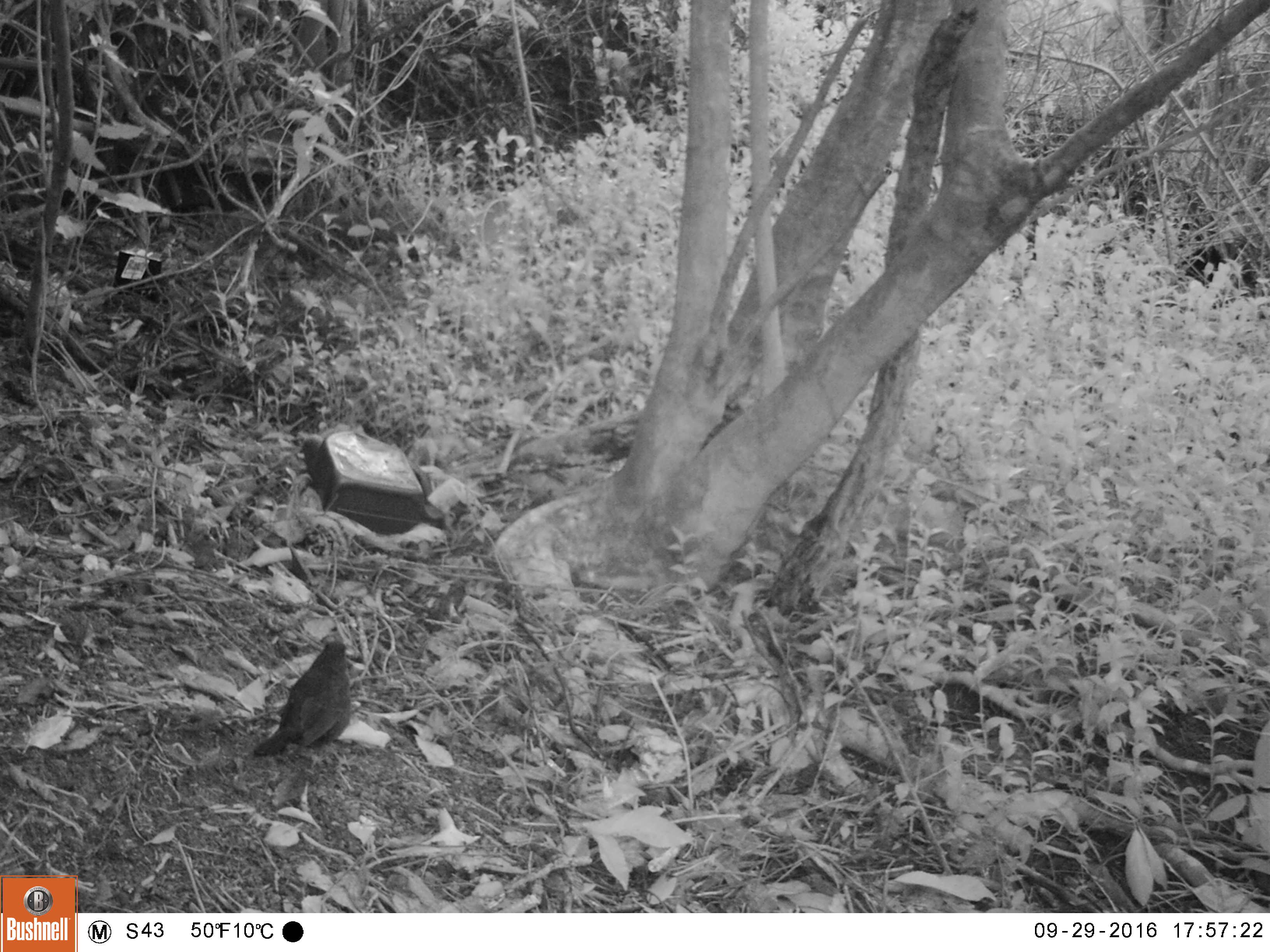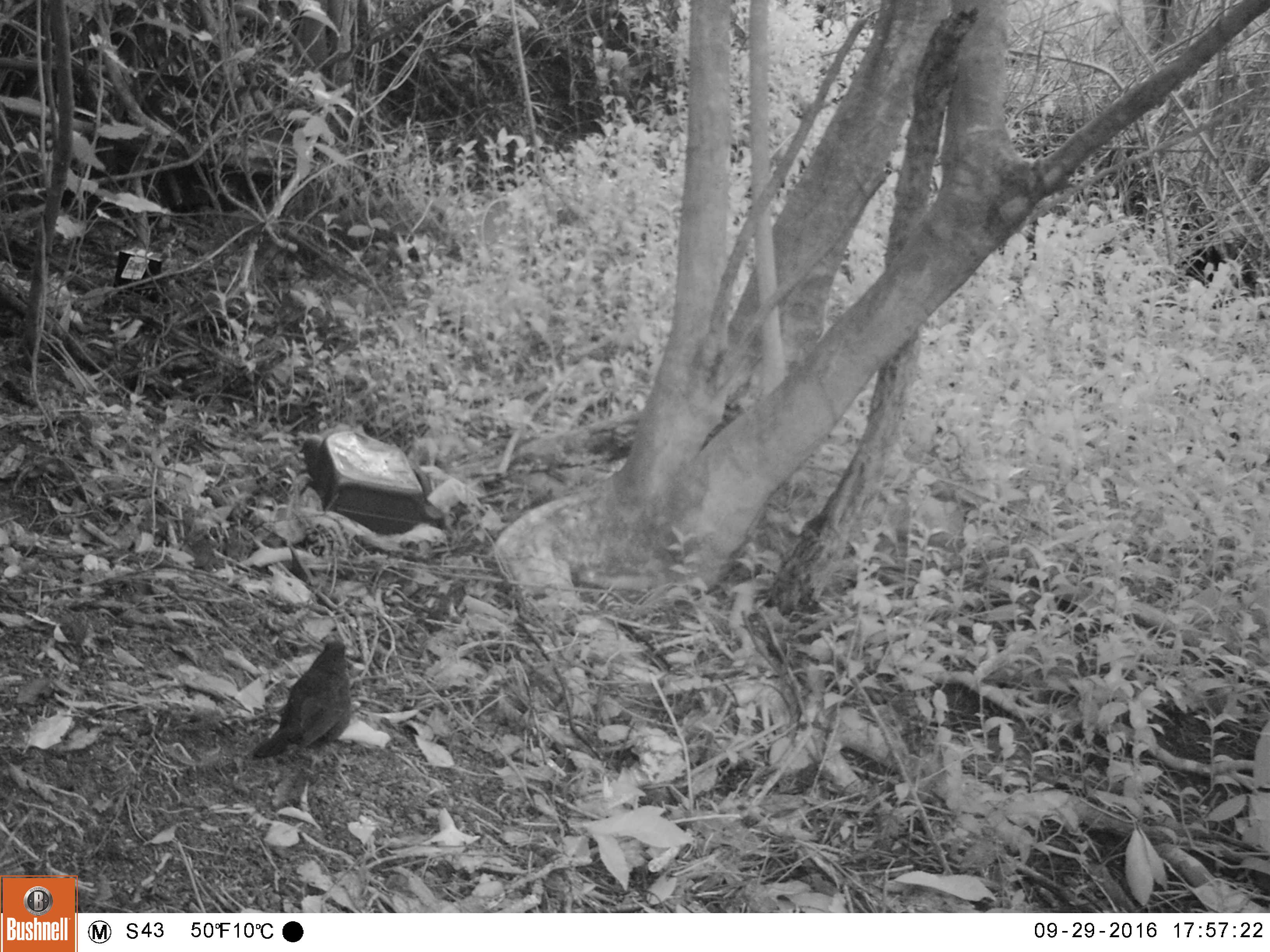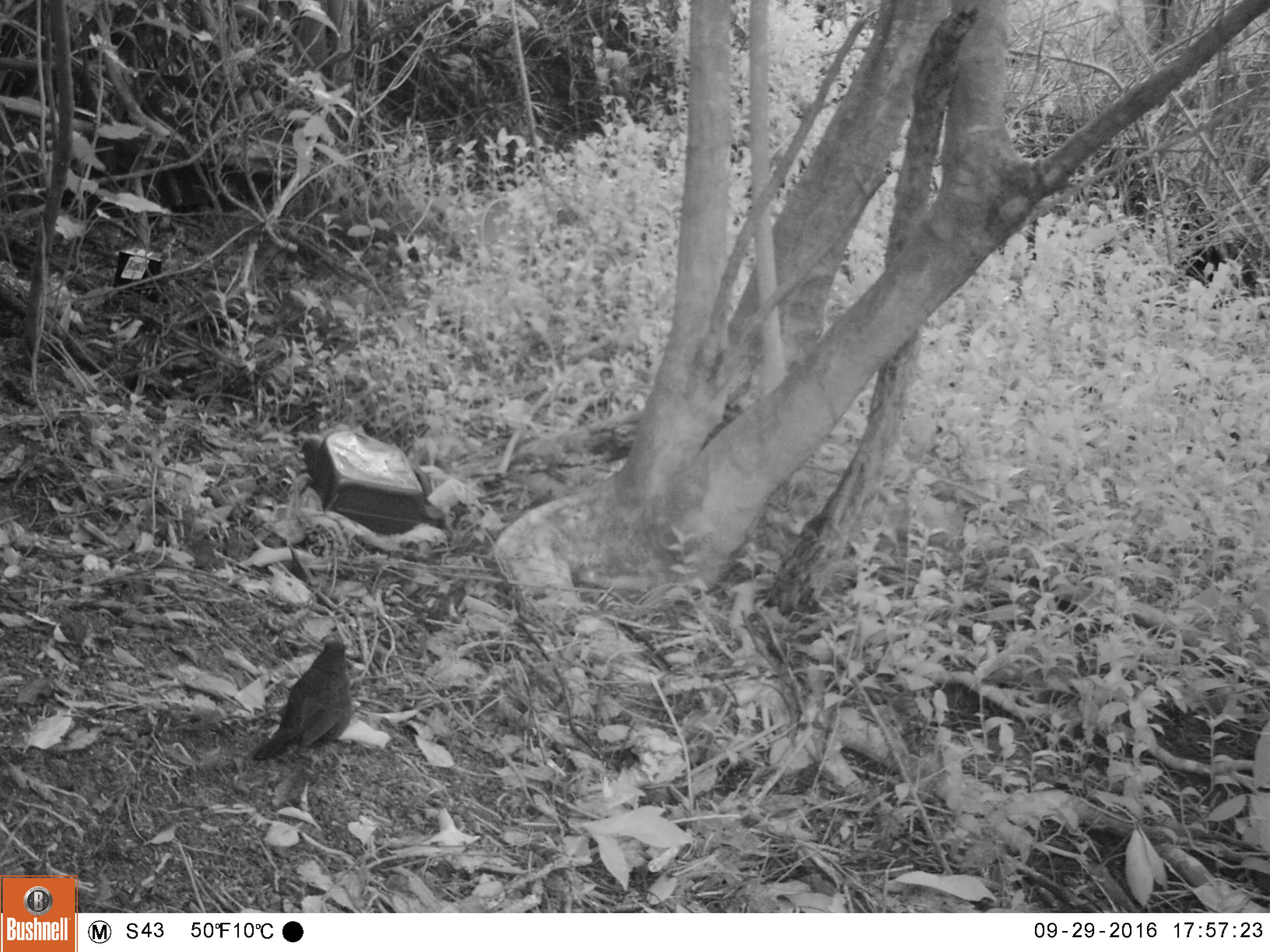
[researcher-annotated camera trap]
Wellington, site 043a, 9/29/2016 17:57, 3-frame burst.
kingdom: Animalia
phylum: Chordata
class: Aves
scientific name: Aves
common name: bird